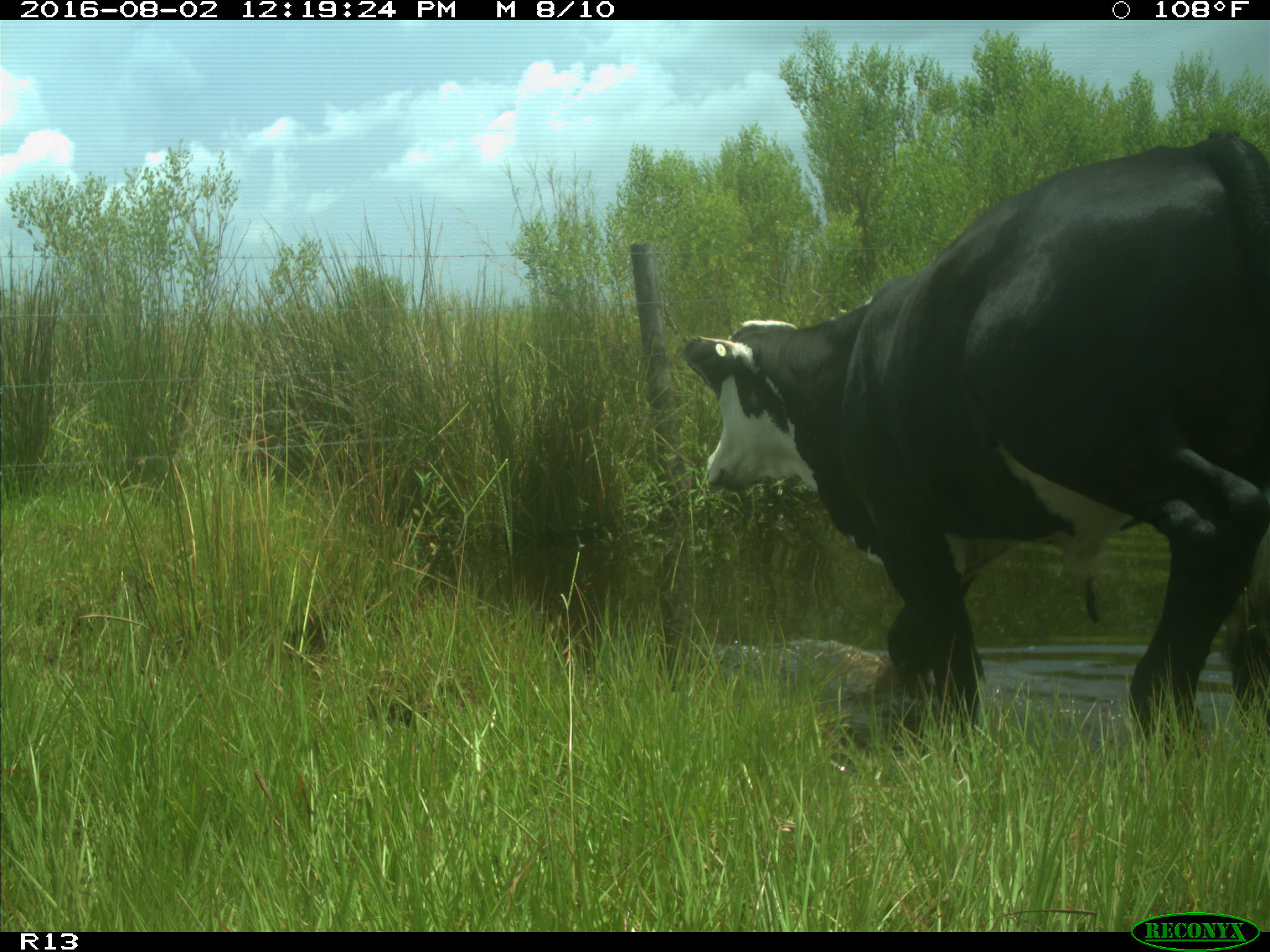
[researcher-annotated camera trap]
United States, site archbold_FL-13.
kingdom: Animalia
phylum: Chordata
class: Mammalia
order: Artiodactyla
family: Bovidae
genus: Bos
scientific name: Bos taurus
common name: domestic cow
Bos taurus (domestic cow).